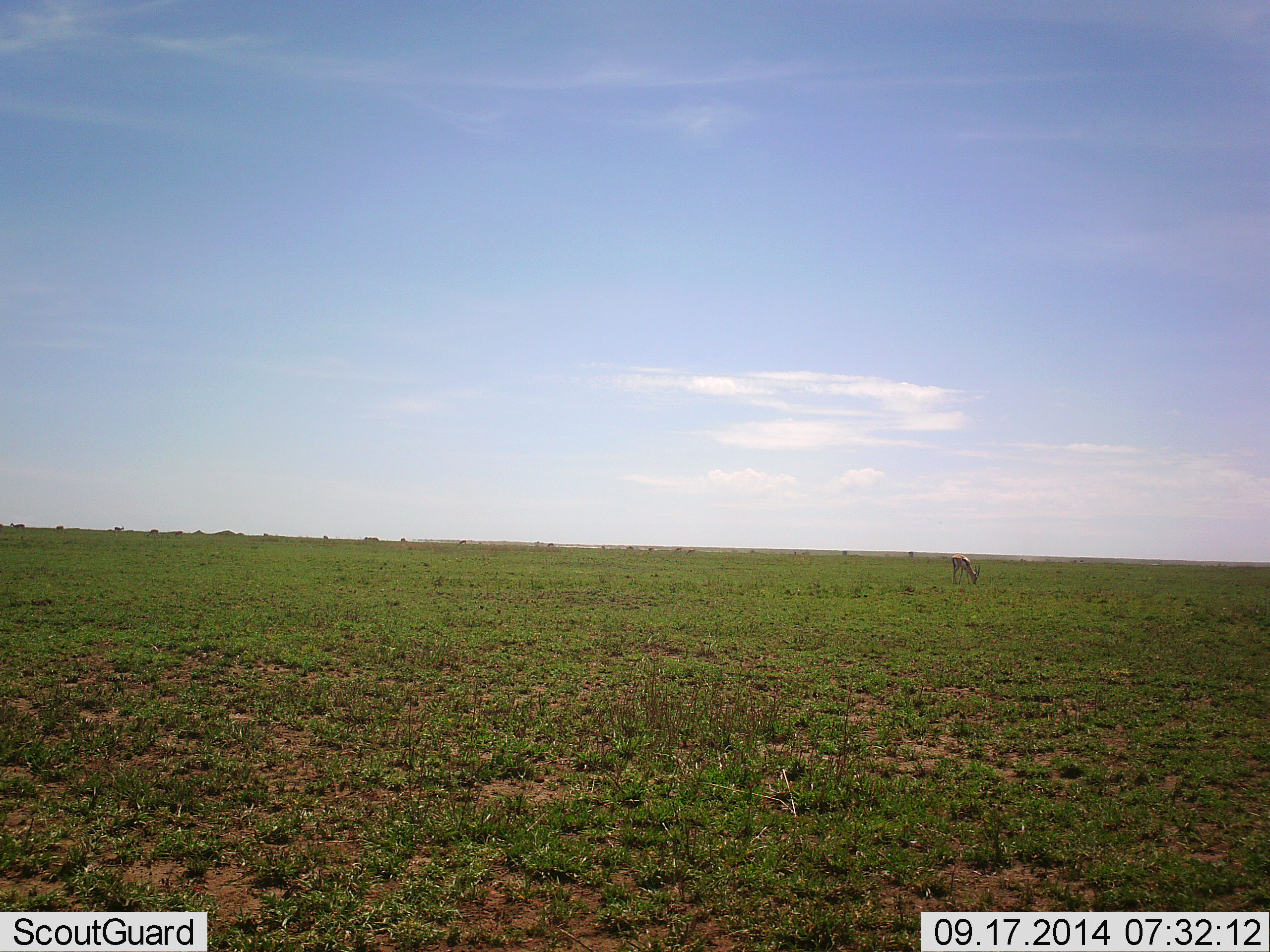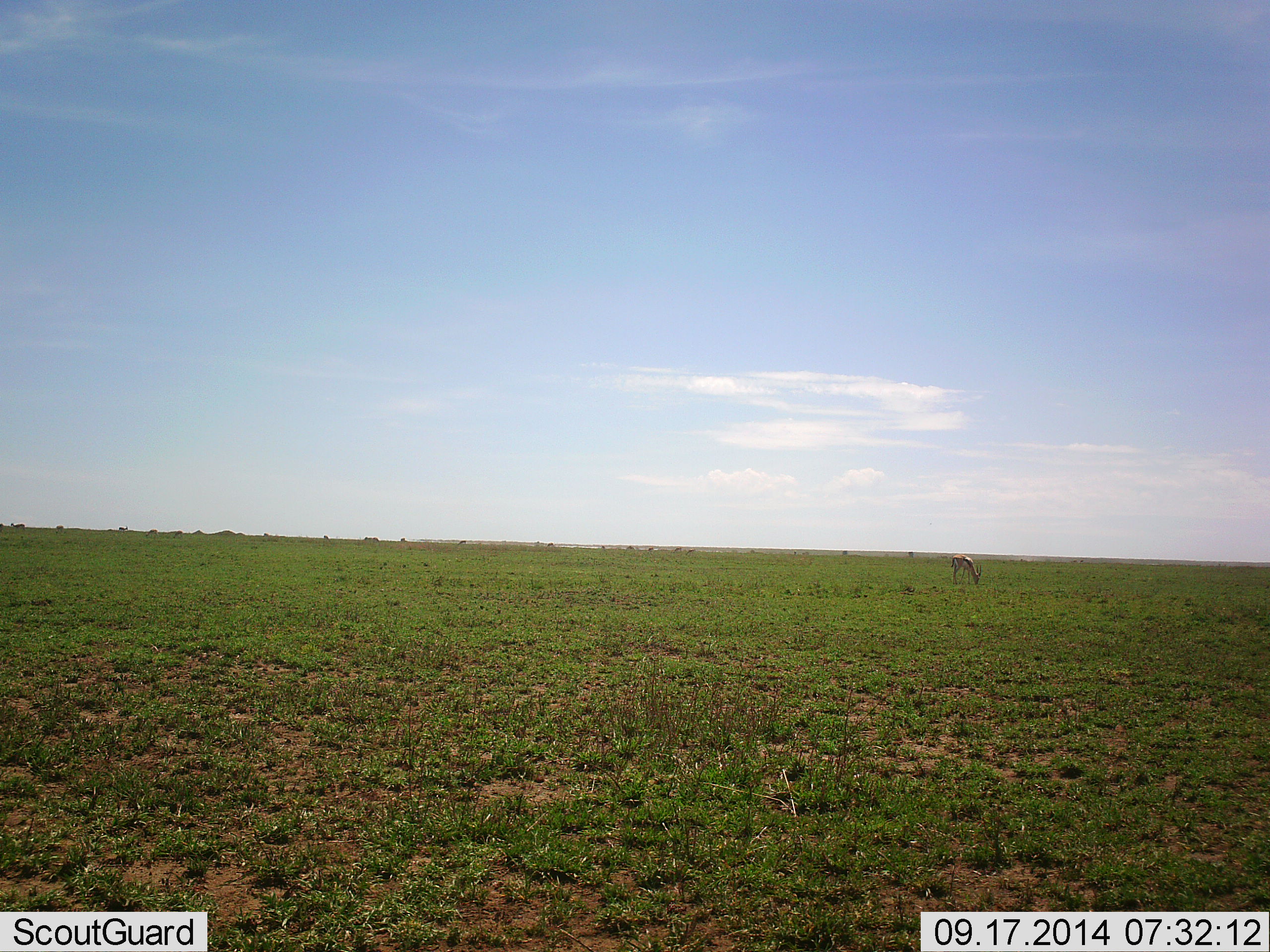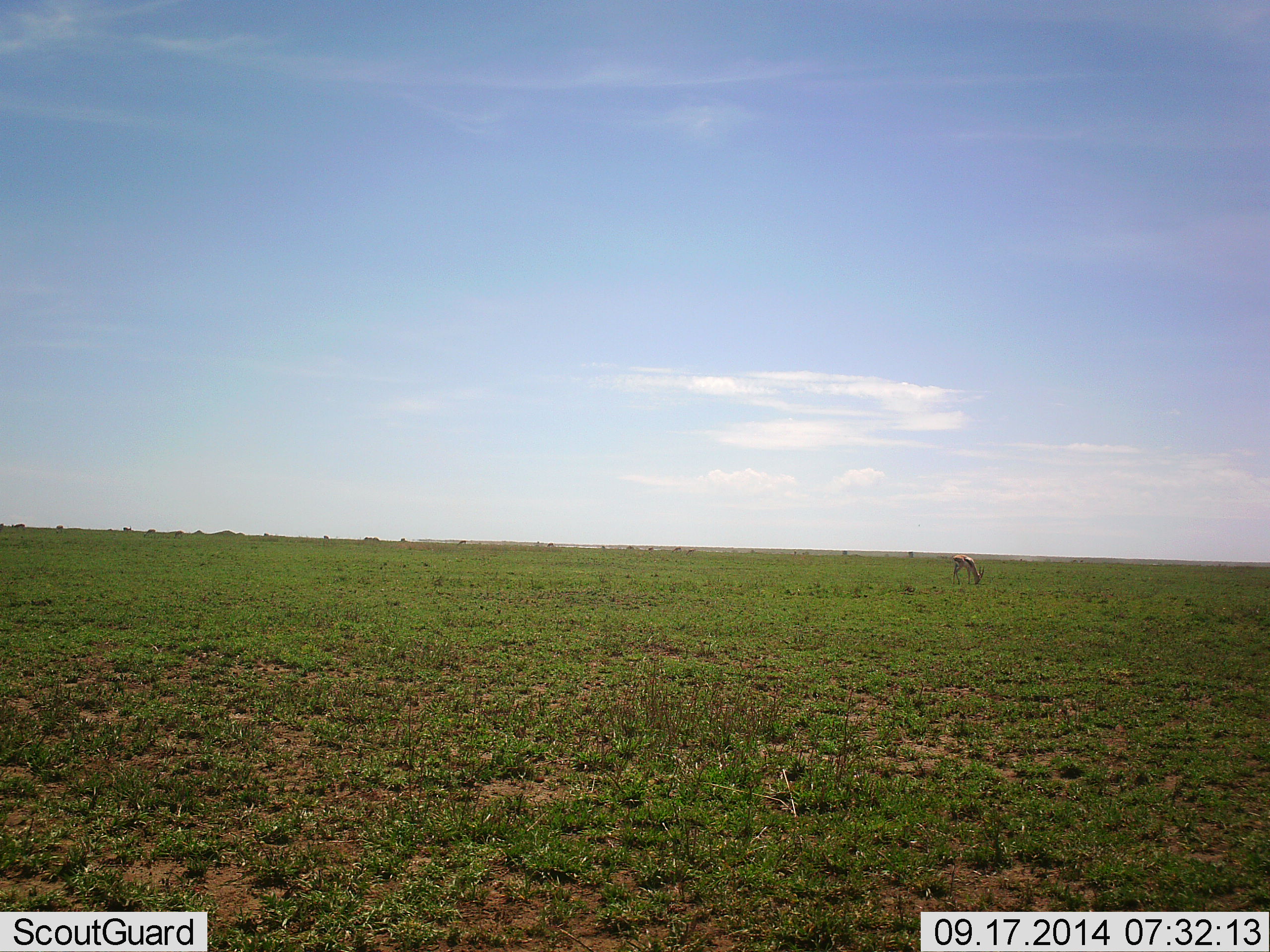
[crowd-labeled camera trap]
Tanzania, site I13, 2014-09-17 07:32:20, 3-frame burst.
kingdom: Animalia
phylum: Chordata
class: Mammalia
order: Artiodactyla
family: Bovidae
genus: Eudorcas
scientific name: Eudorcas thomsonii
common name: thomson's gazelle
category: gazellethomsons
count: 1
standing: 40%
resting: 0%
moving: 0%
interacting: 0%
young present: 0%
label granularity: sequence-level